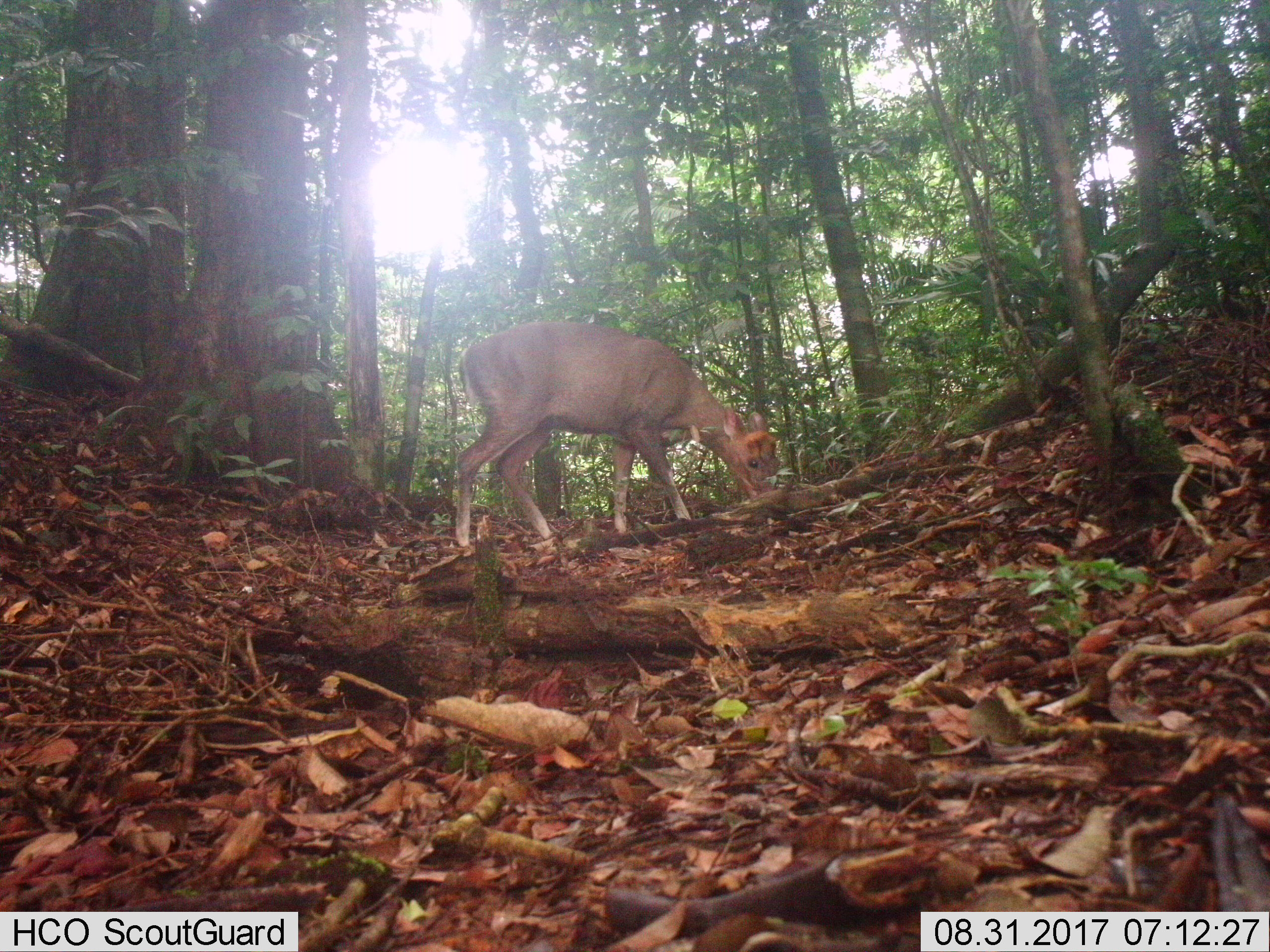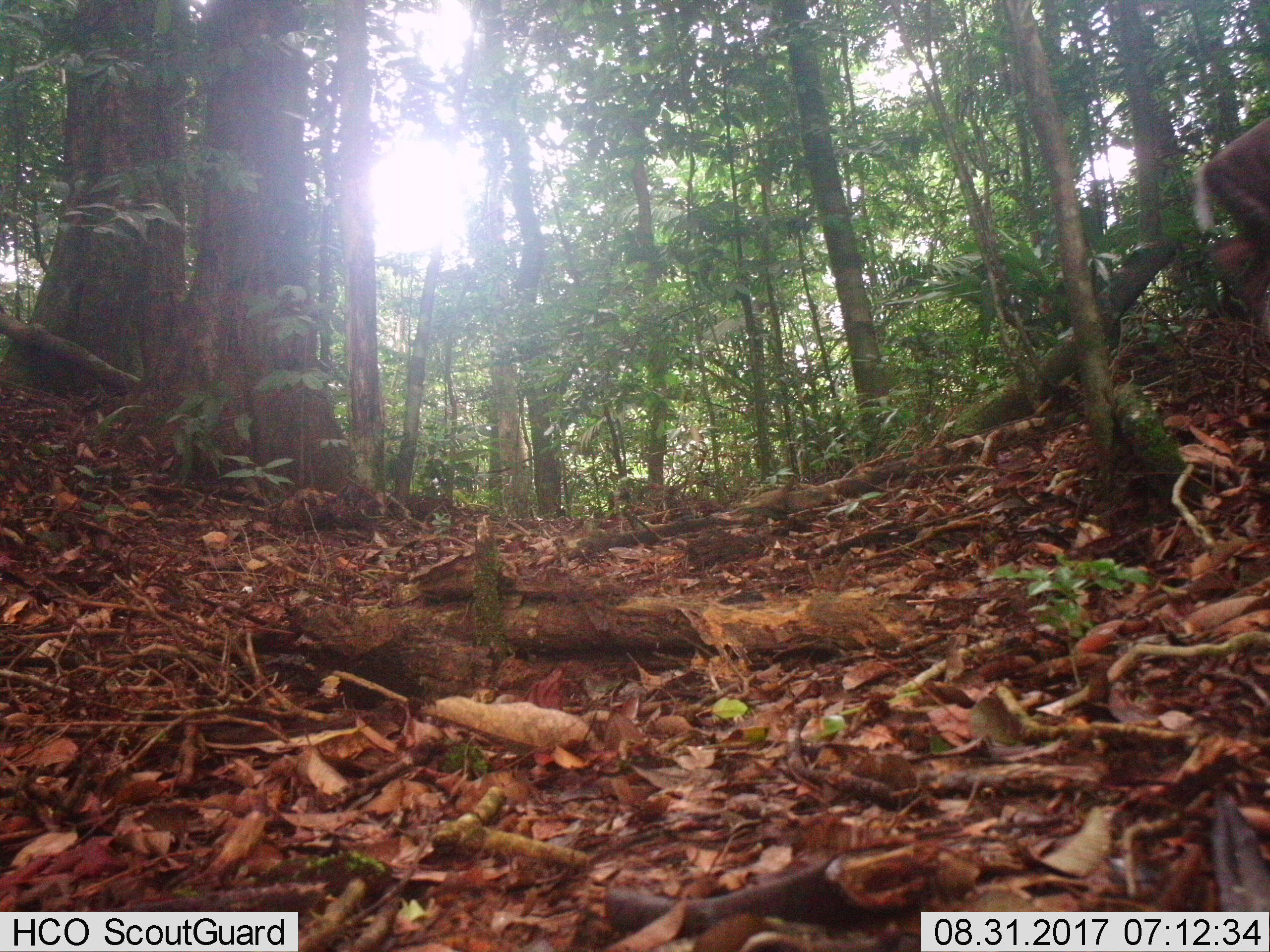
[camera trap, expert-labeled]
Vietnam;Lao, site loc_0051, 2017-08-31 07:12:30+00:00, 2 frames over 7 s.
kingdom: Animalia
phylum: Chordata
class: Mammalia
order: Artiodactyla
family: Cervidae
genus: Muntiacus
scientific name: Muntiacus rooseveltorum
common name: roosevelt's muntjac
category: roosevelts muntjac group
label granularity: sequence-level